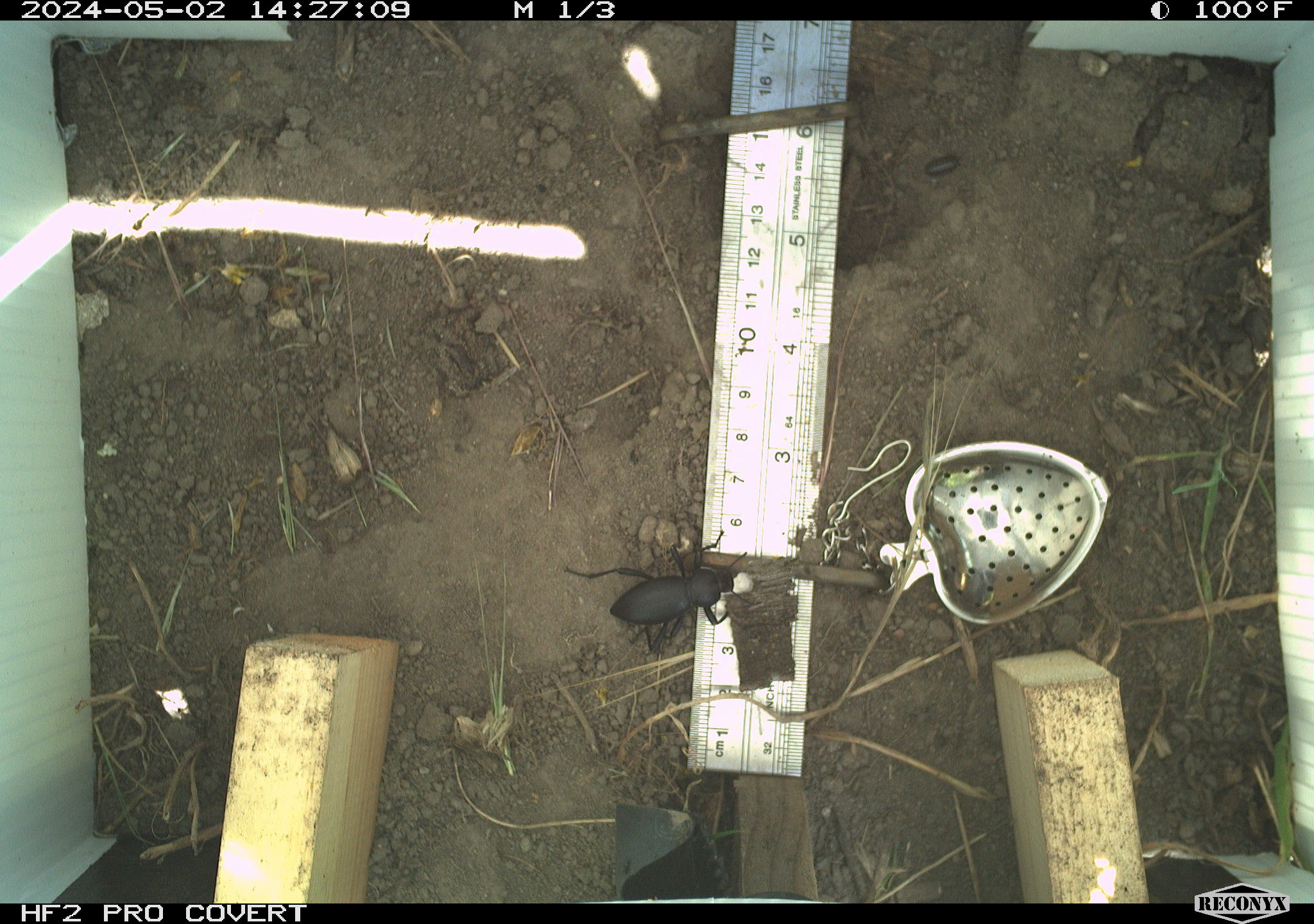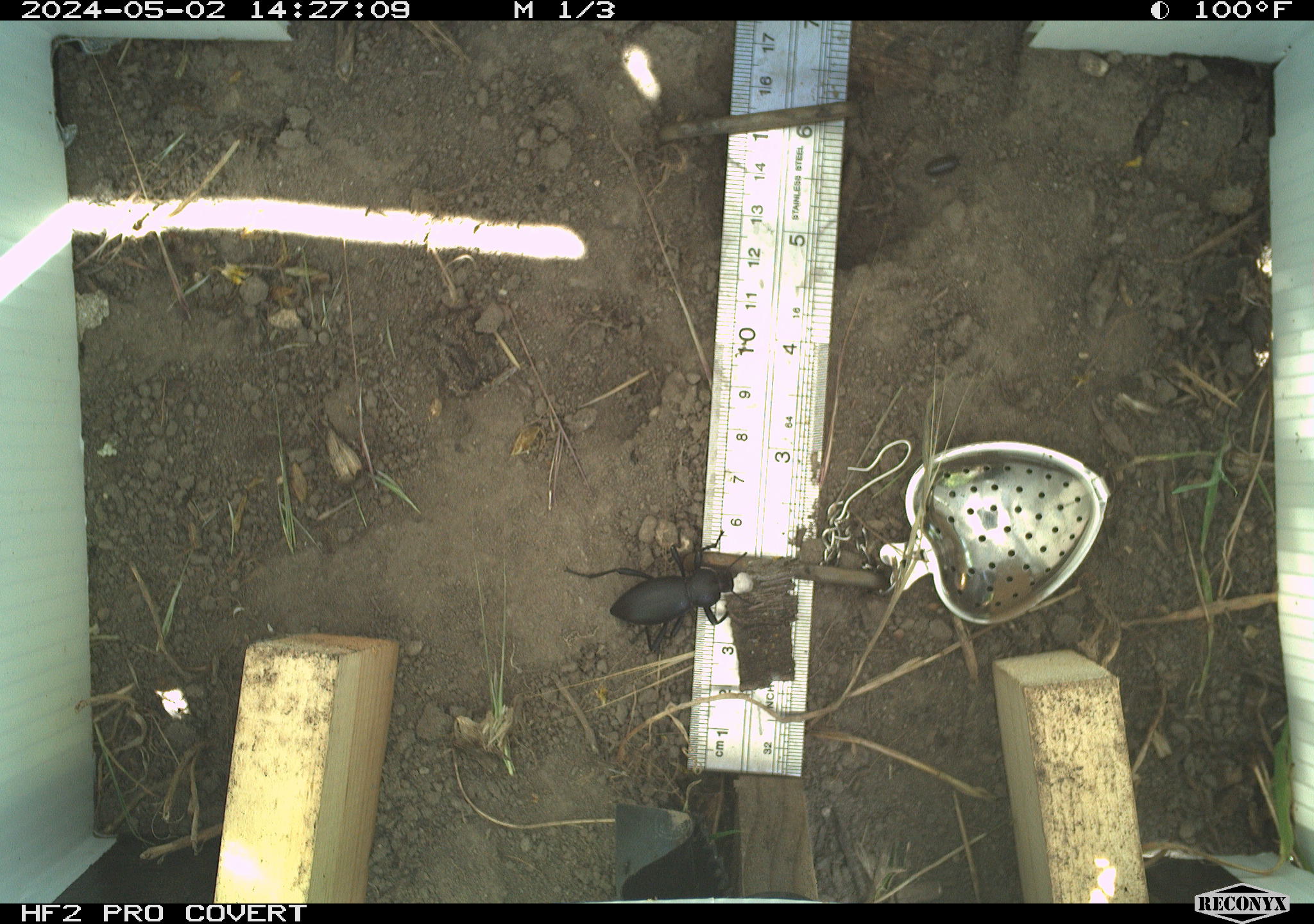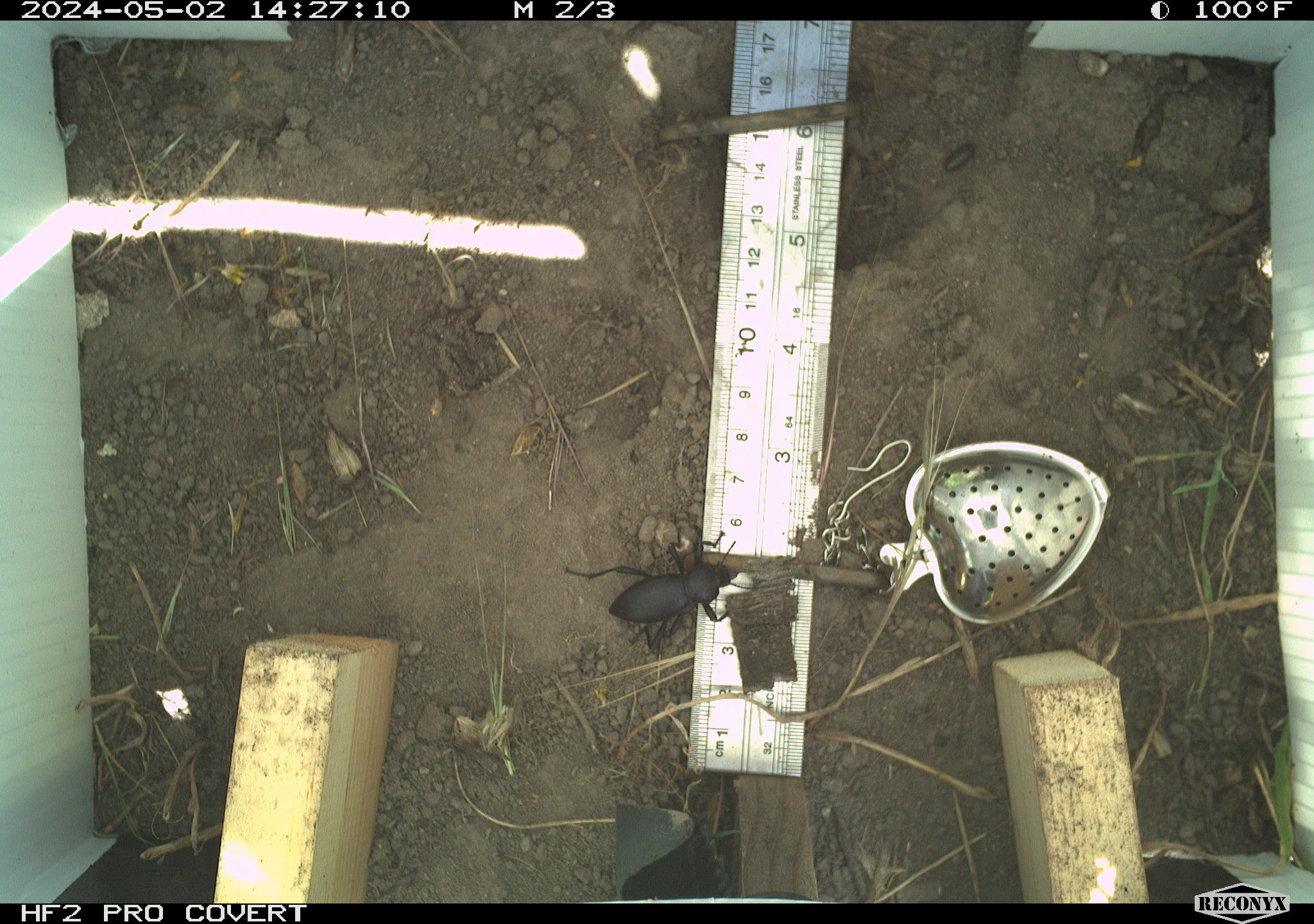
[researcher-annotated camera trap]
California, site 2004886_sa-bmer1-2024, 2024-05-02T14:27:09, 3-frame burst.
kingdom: Animalia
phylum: Arthropoda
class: Insecta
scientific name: Insecta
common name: insect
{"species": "insect (Insecta)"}